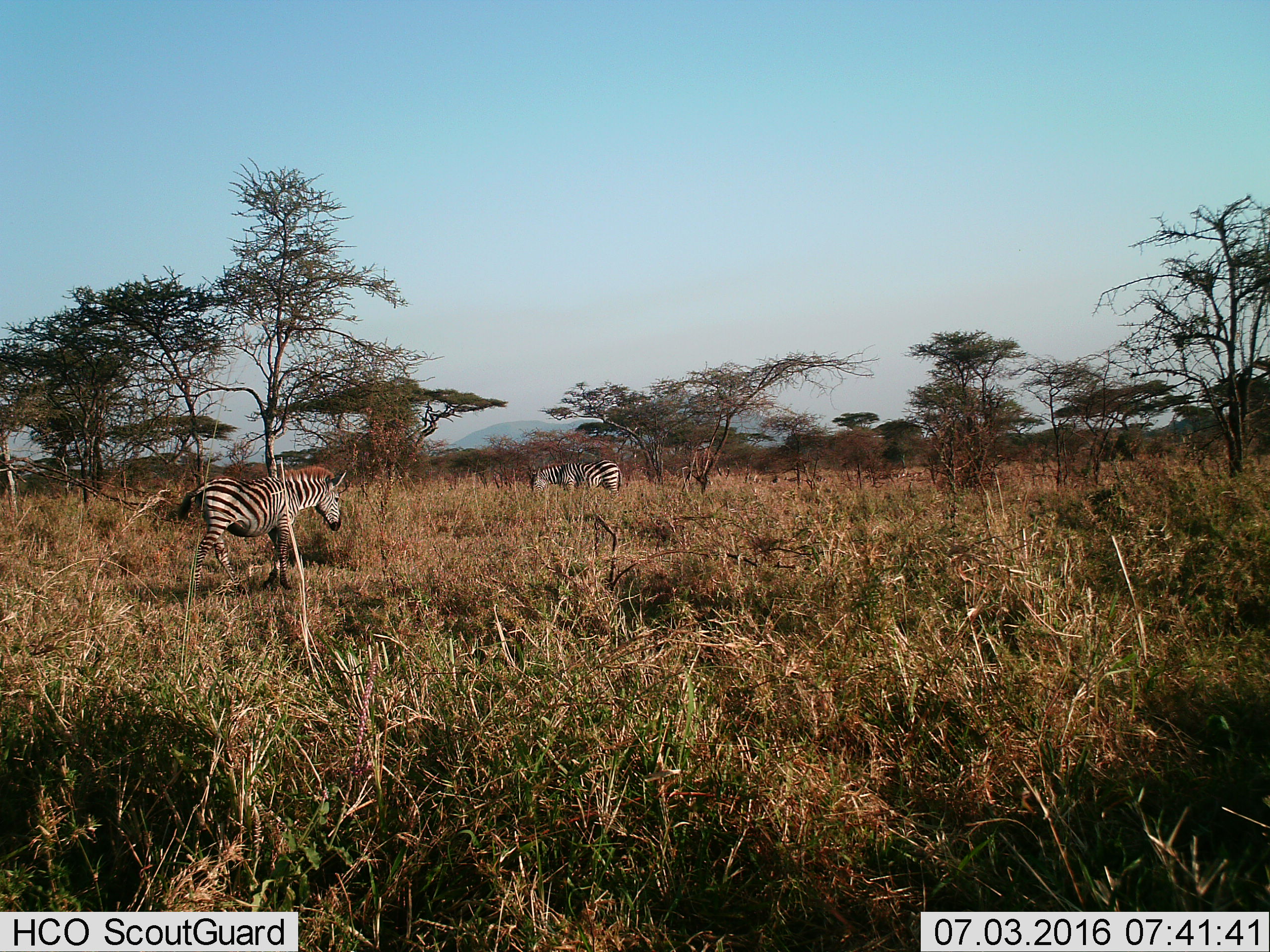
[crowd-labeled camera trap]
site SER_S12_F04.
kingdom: Animalia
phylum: Chordata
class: Mammalia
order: Perissodactyla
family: Equidae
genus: Equus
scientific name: Equus quagga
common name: plains zebra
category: zebraplains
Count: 2.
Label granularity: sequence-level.